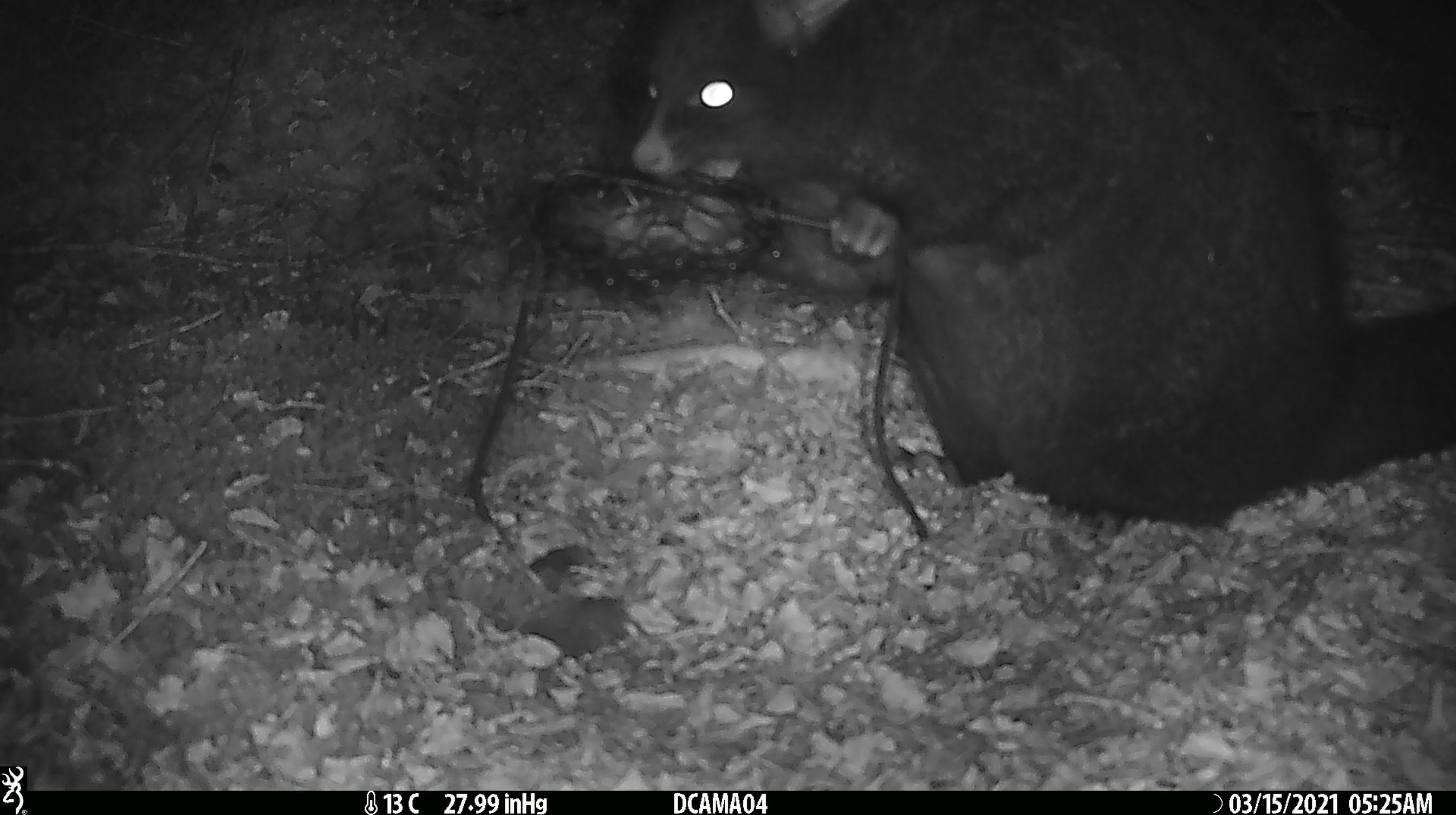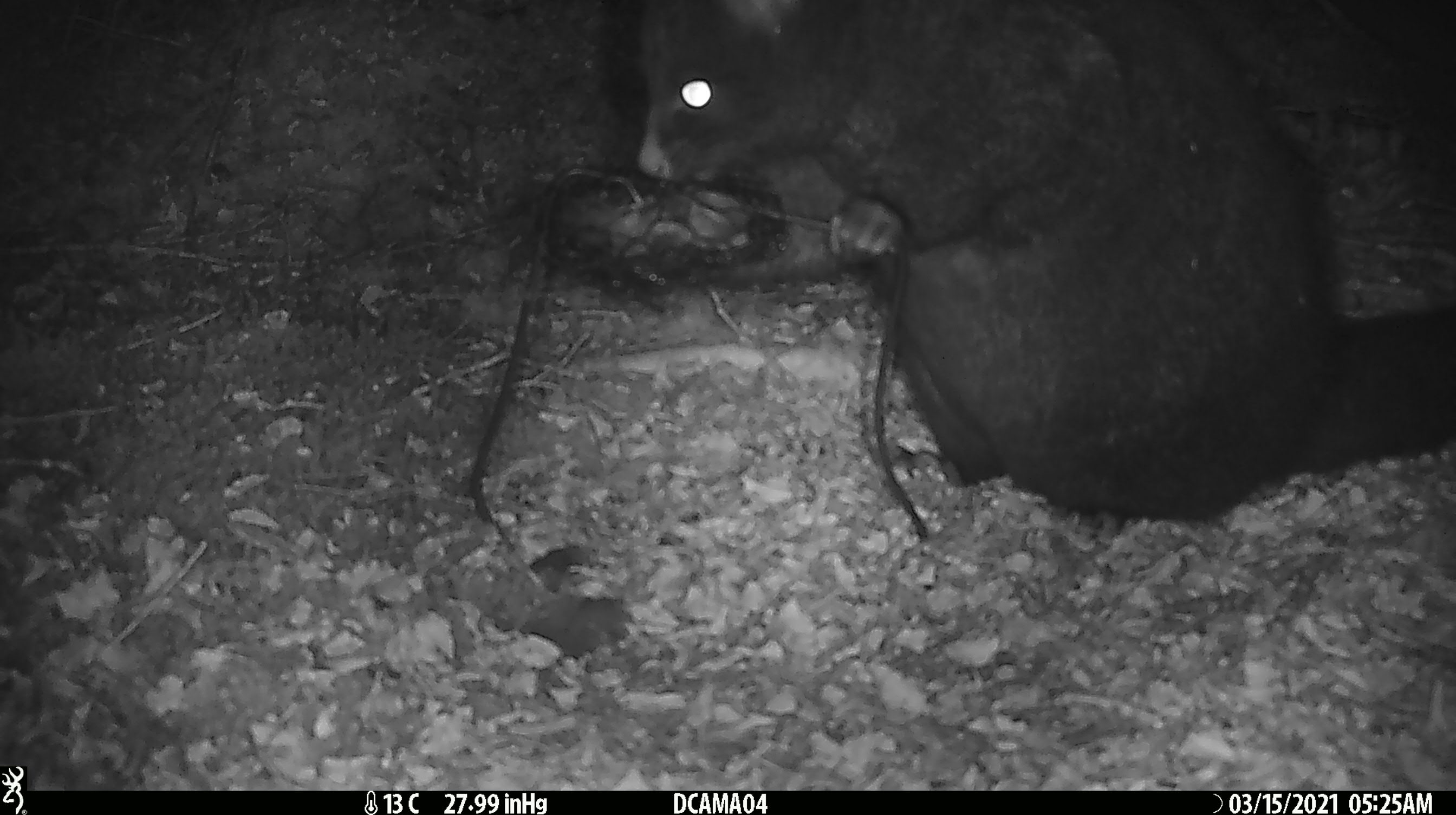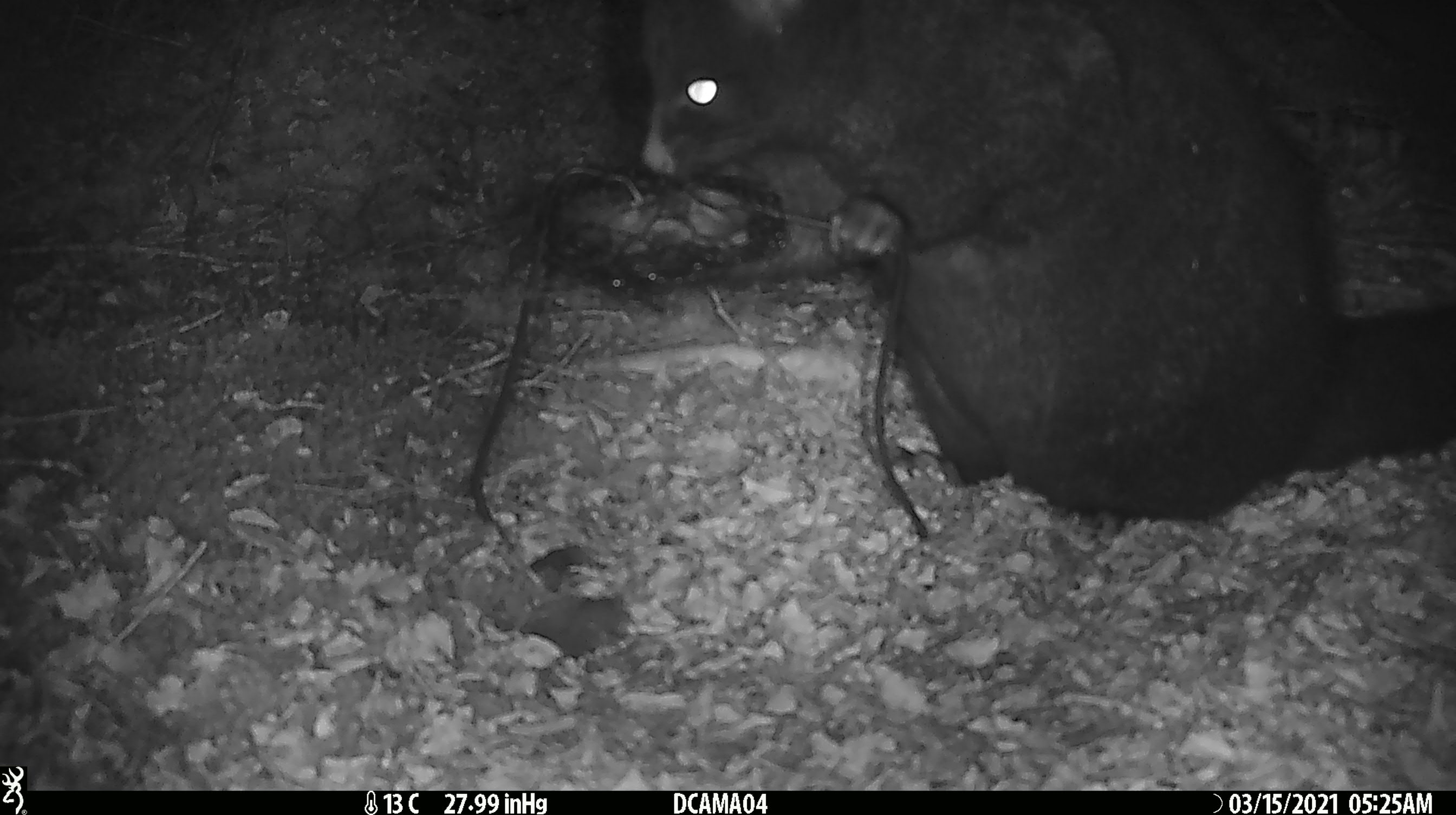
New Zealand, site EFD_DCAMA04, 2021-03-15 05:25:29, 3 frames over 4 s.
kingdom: Animalia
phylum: Chordata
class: Mammalia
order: Diprotodontia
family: Phalangeridae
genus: Trichosurus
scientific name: Trichosurus vulpecula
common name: common brushtail possum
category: possum